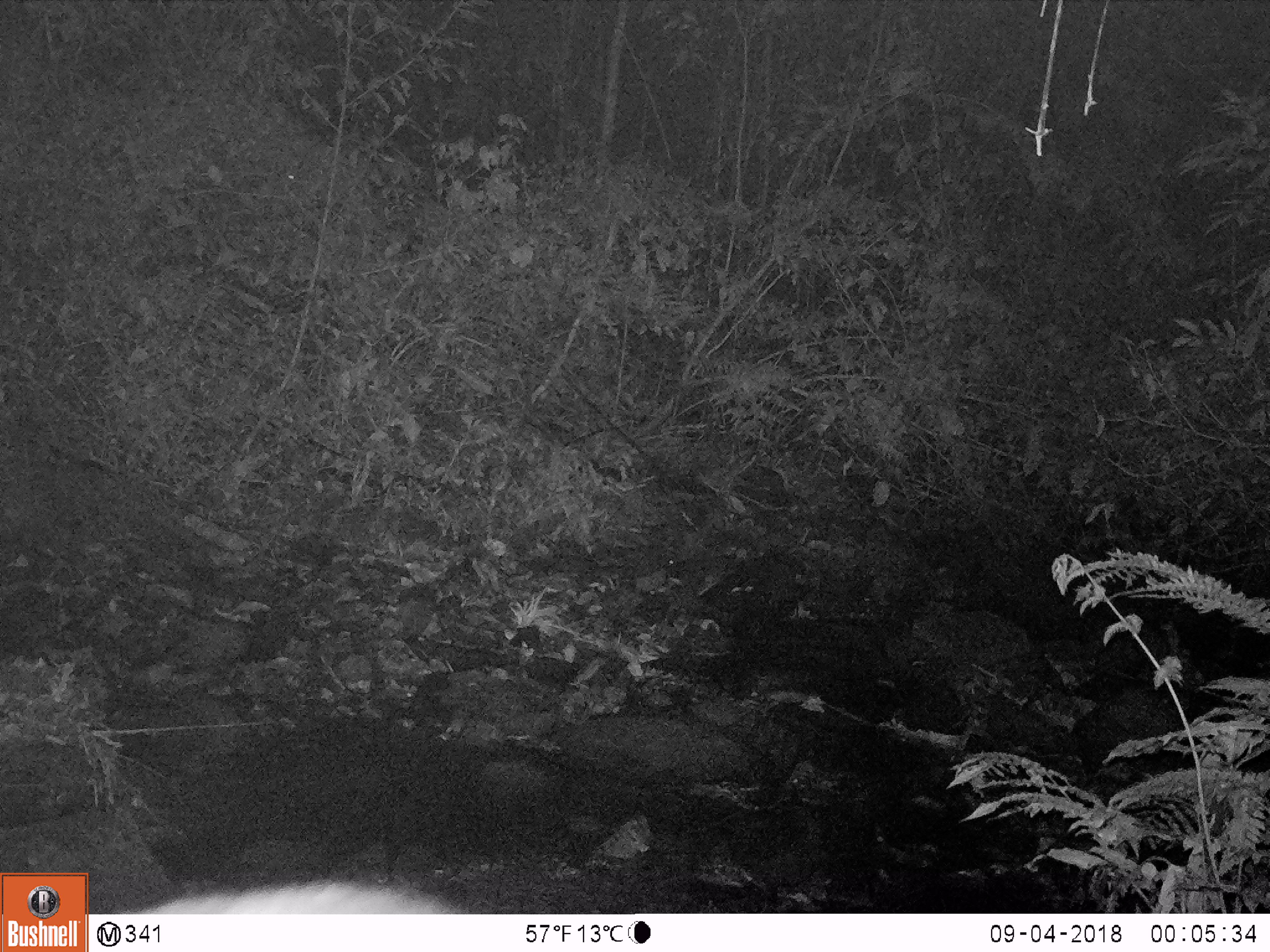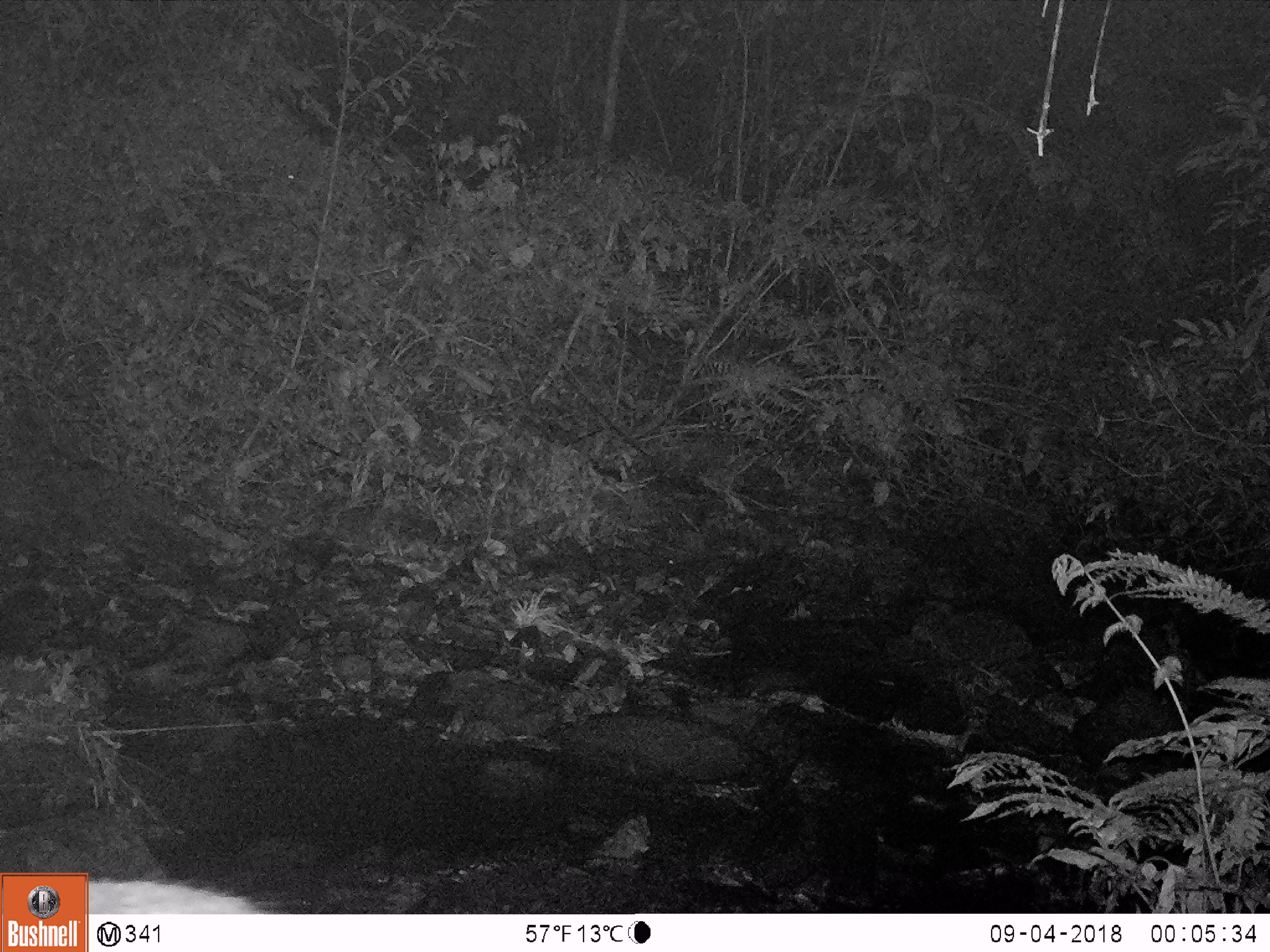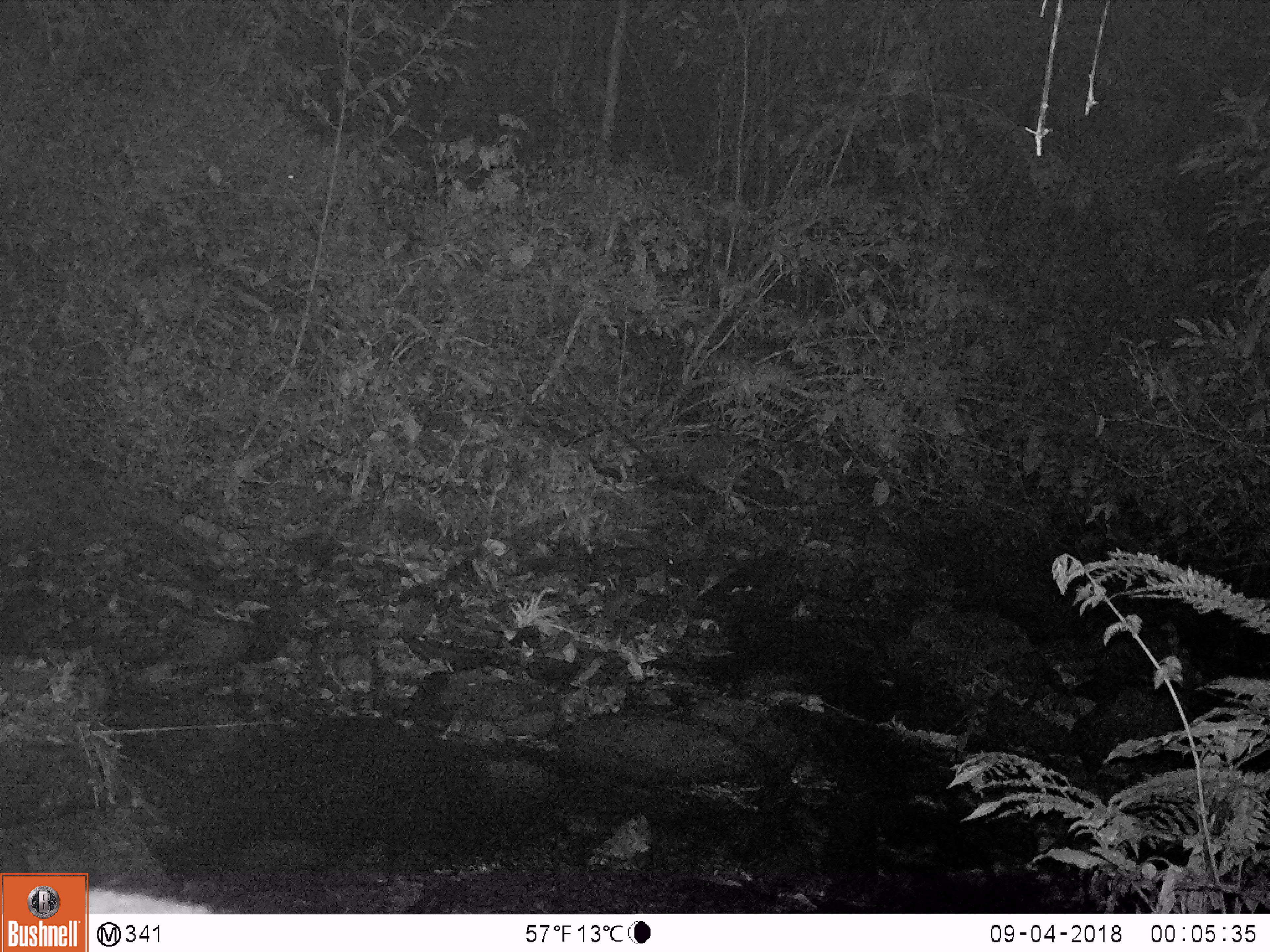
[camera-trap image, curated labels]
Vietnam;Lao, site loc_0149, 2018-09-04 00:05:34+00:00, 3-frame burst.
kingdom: Animalia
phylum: Chordata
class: Mammalia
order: Artiodactyla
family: Bovidae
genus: Capricornis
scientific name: Capricornis sumatraensis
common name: chinese serow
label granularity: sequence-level